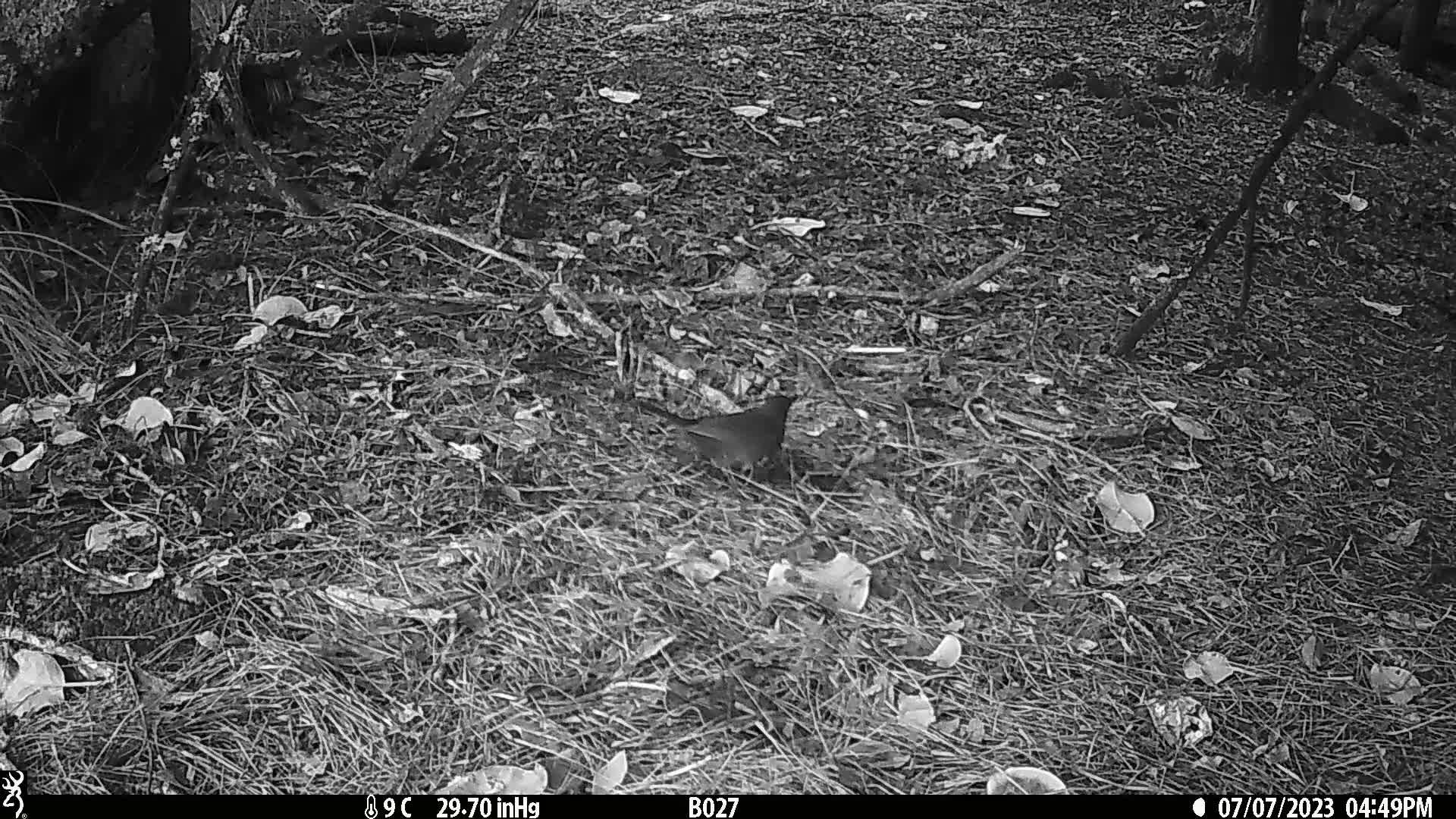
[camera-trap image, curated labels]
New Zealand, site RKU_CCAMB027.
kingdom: Animalia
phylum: Chordata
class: Aves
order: Passeriformes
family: Turdidae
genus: Turdus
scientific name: Turdus merula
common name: eurasian blackbird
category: blackbird